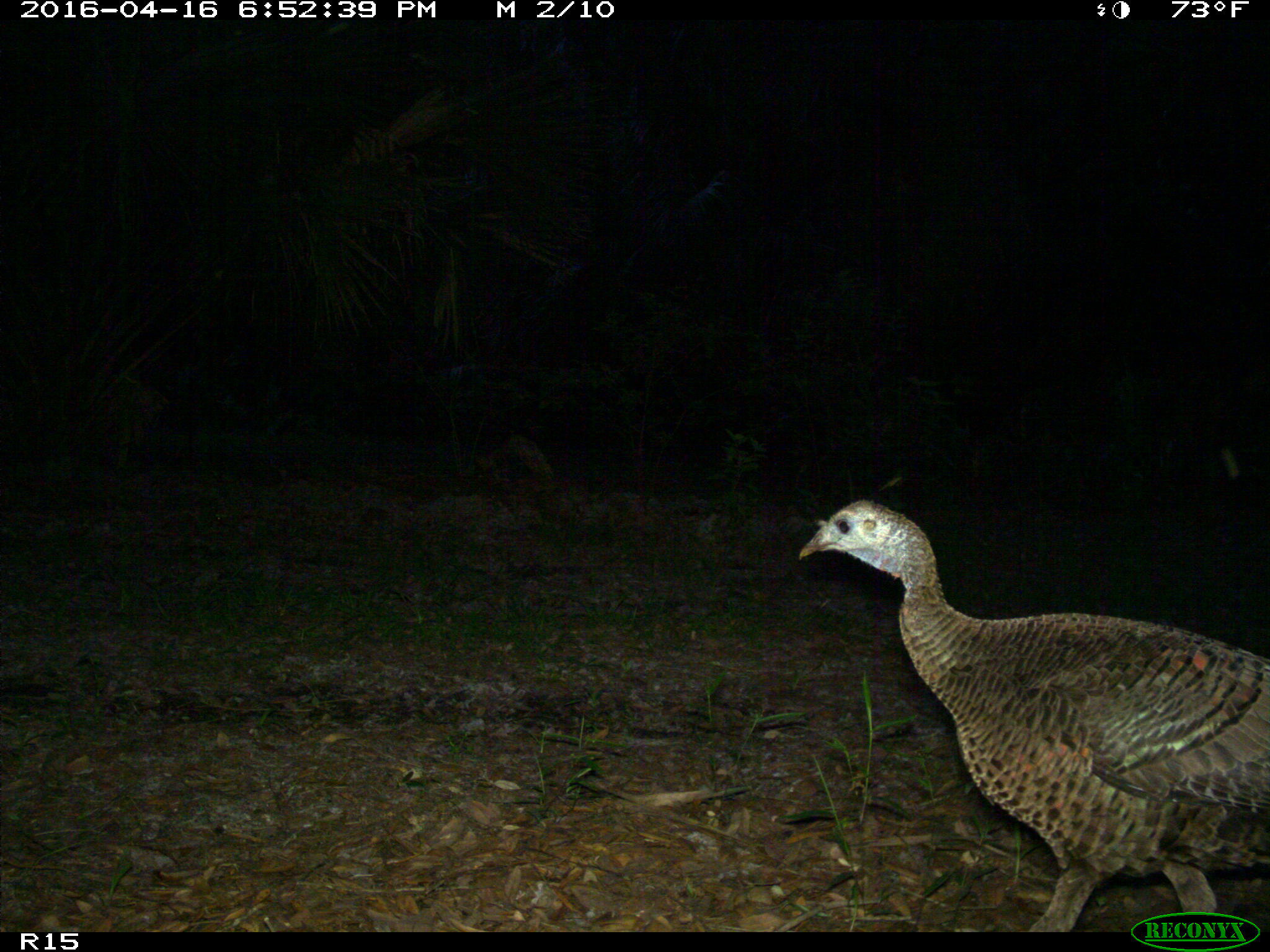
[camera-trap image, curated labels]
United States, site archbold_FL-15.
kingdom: Animalia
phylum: Chordata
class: Aves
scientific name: Aves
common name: birds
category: unidentified bird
Unidentified bird (birds) (Aves).